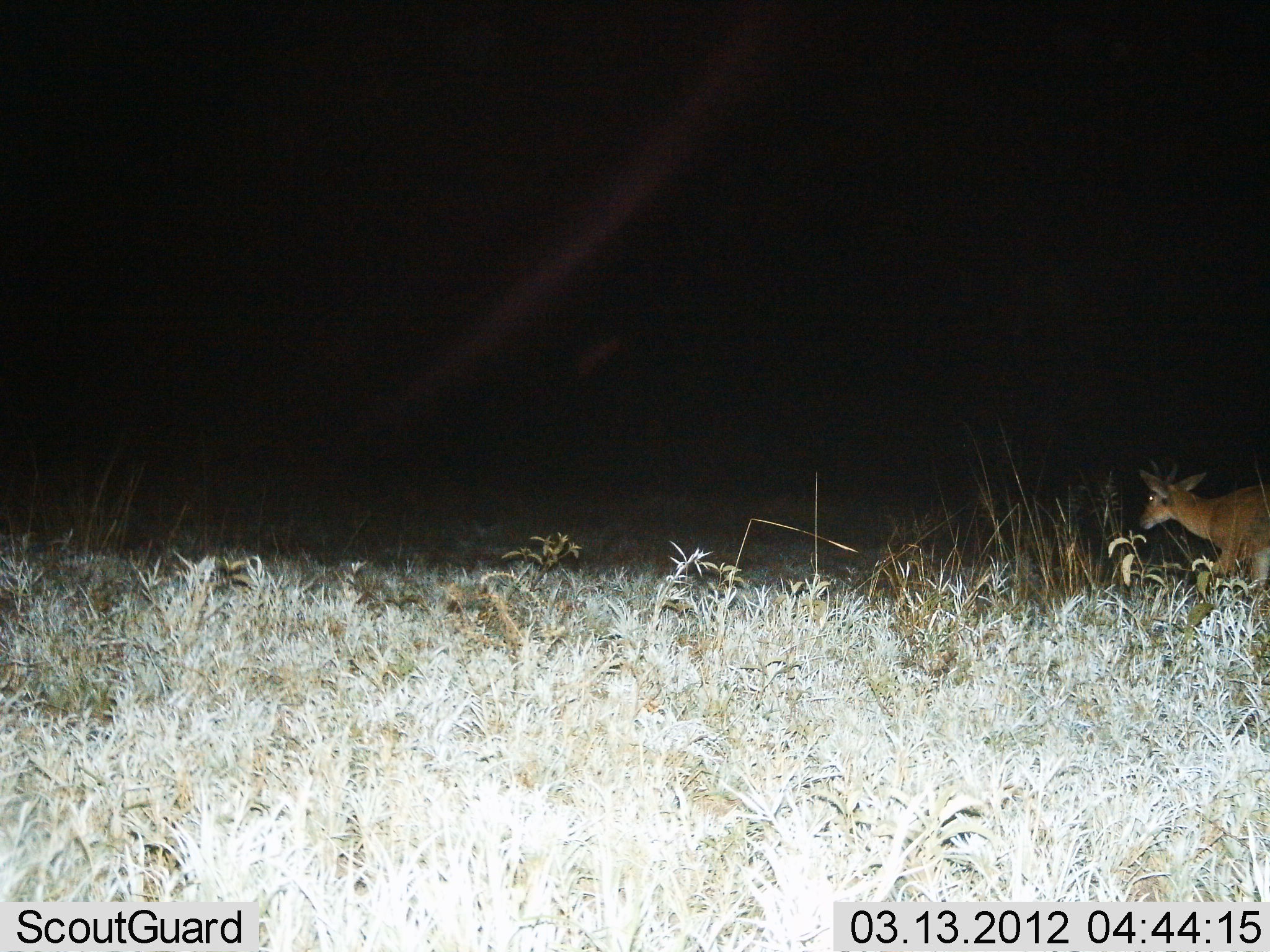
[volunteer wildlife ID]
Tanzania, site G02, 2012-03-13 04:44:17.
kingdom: Animalia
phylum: Chordata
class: Mammalia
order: Artiodactyla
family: Bovidae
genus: Redunca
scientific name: Redunca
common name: reedbuck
Reedbuck (Redunca), count 1. Behavior (volunteer vote fractions): standing 14%, resting 0%, moving 86%, interacting 0%. Young present (vote fraction): 7%. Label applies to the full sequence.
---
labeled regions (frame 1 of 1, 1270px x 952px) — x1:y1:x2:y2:
animal: 1140:460:1270:594